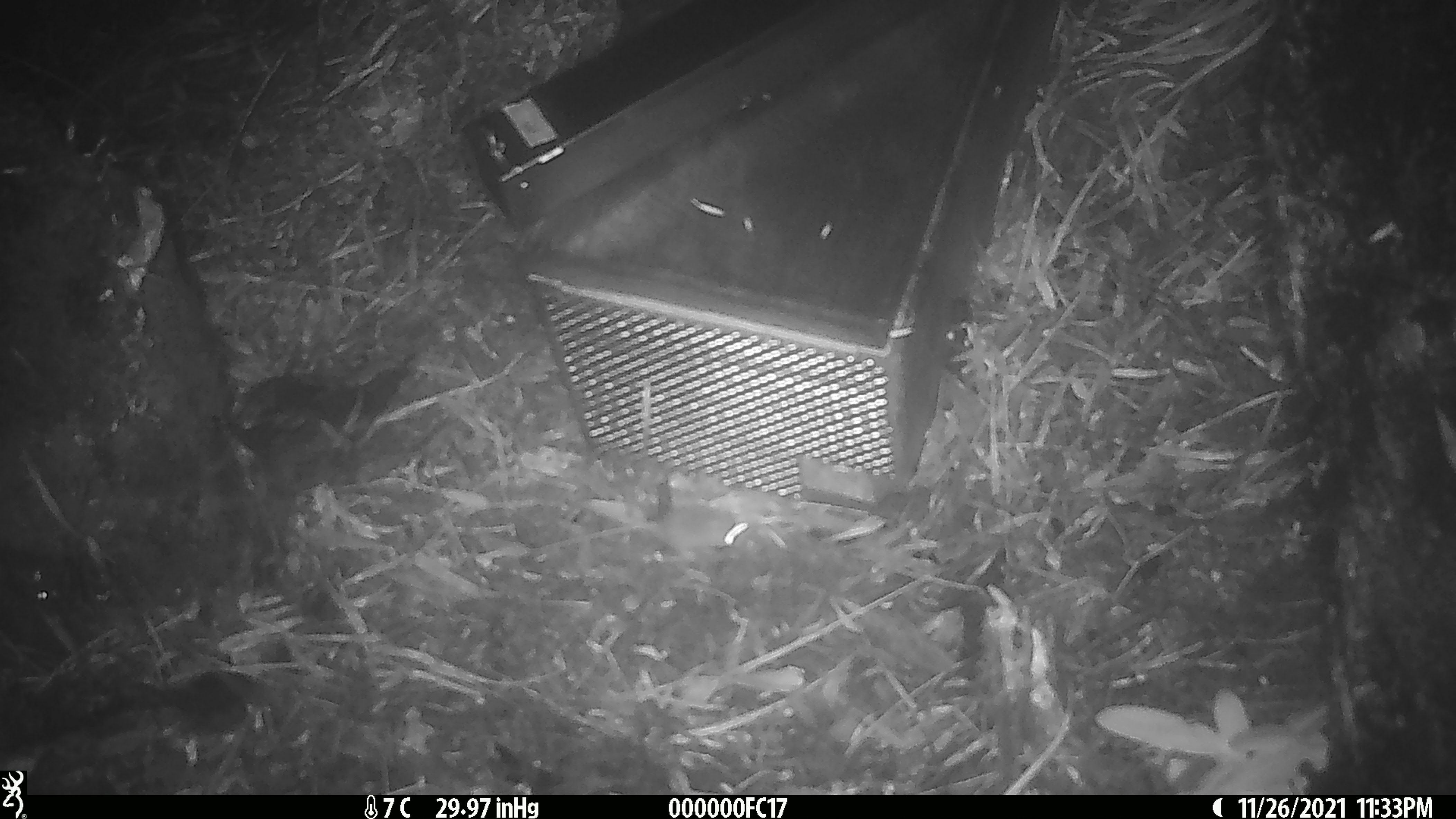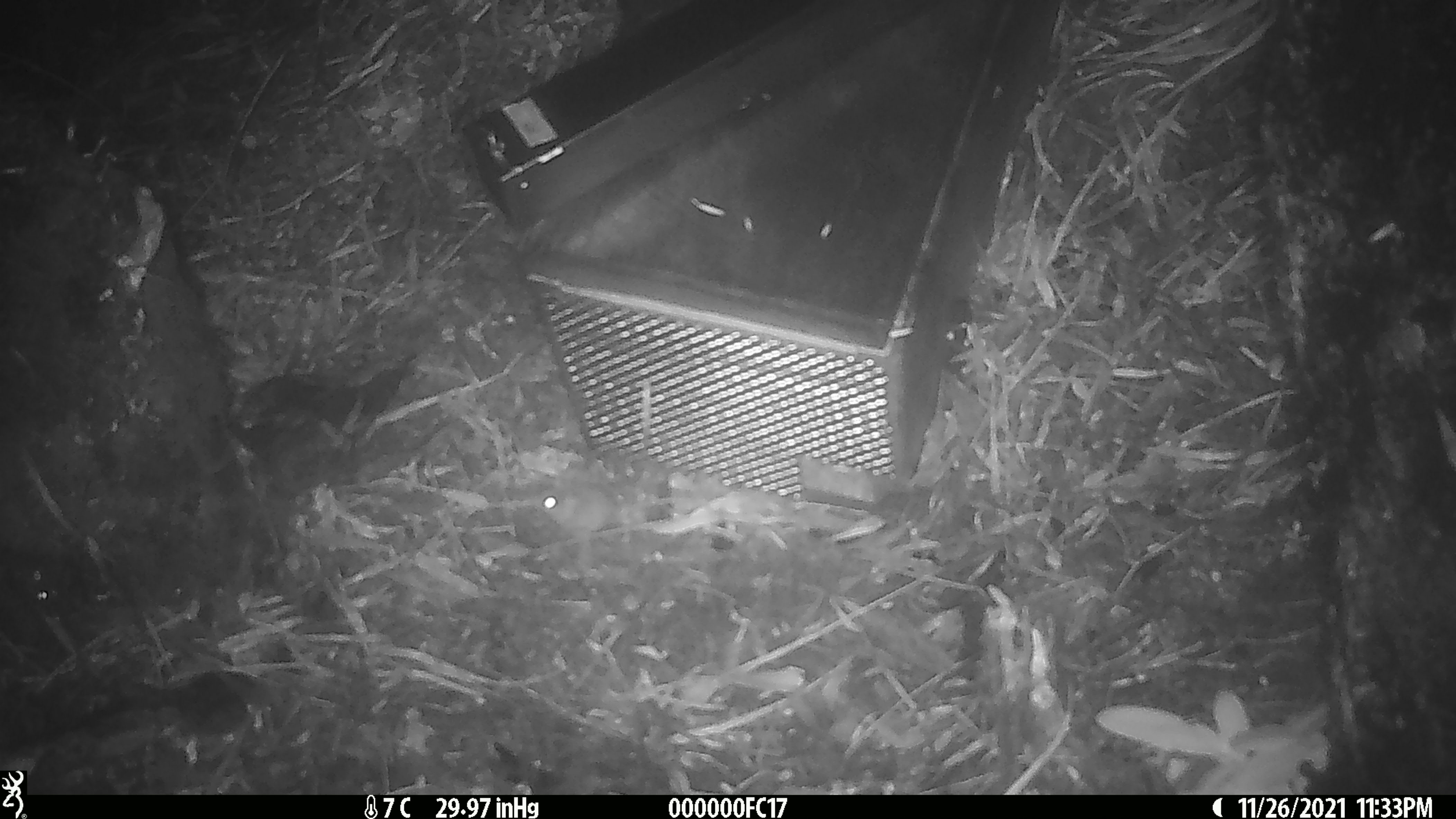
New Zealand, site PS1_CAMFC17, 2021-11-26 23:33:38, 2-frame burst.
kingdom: Animalia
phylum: Chordata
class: Mammalia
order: Rodentia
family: Muridae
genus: Mus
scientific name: Mus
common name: mouse